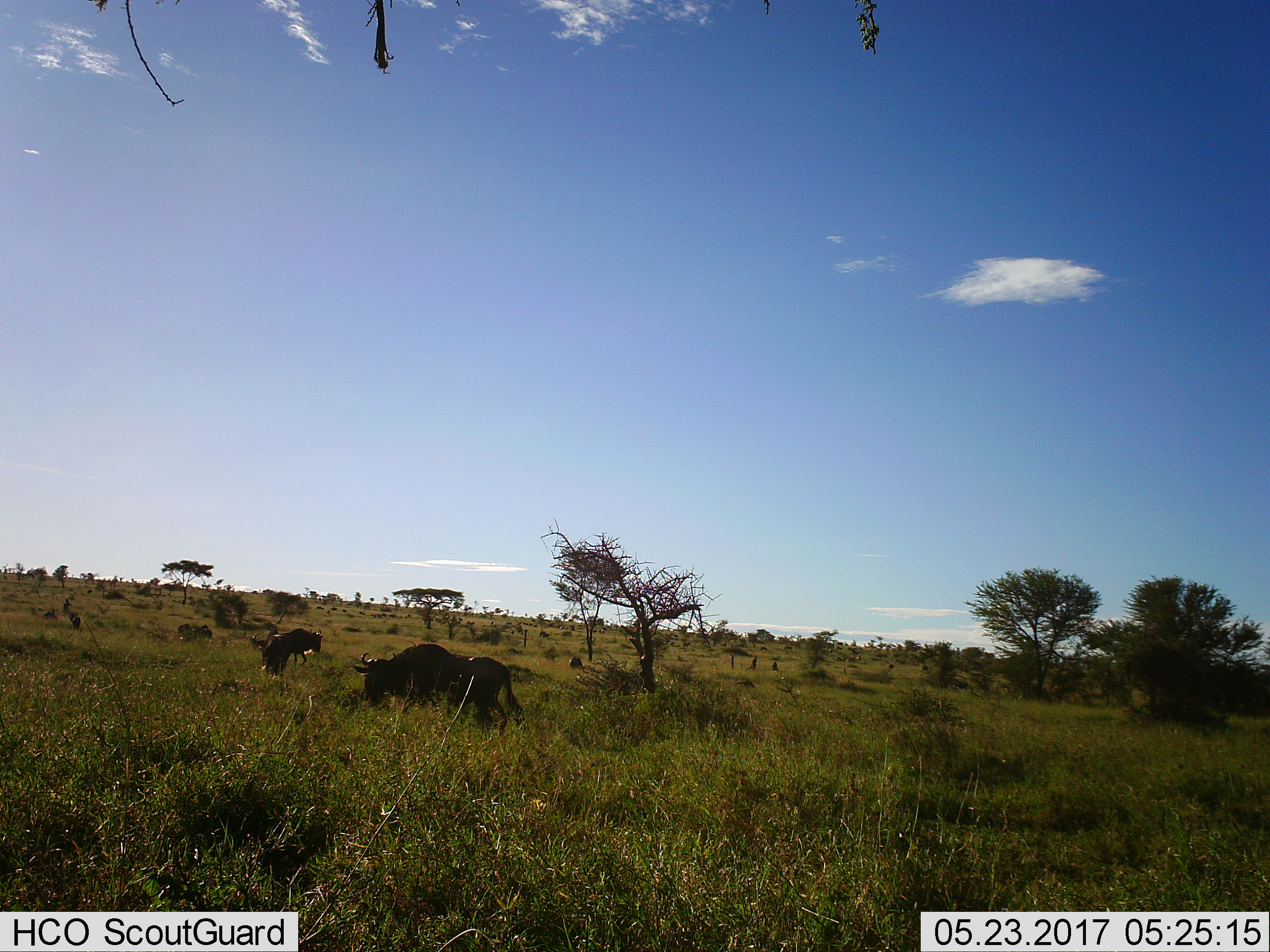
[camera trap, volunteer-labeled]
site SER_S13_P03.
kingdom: Animalia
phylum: Chordata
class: Mammalia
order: Artiodactyla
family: Bovidae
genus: Connochaetes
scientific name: Connochaetes taurinus taurinus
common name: blue wildebeest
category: wildebeestblue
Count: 4.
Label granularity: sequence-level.